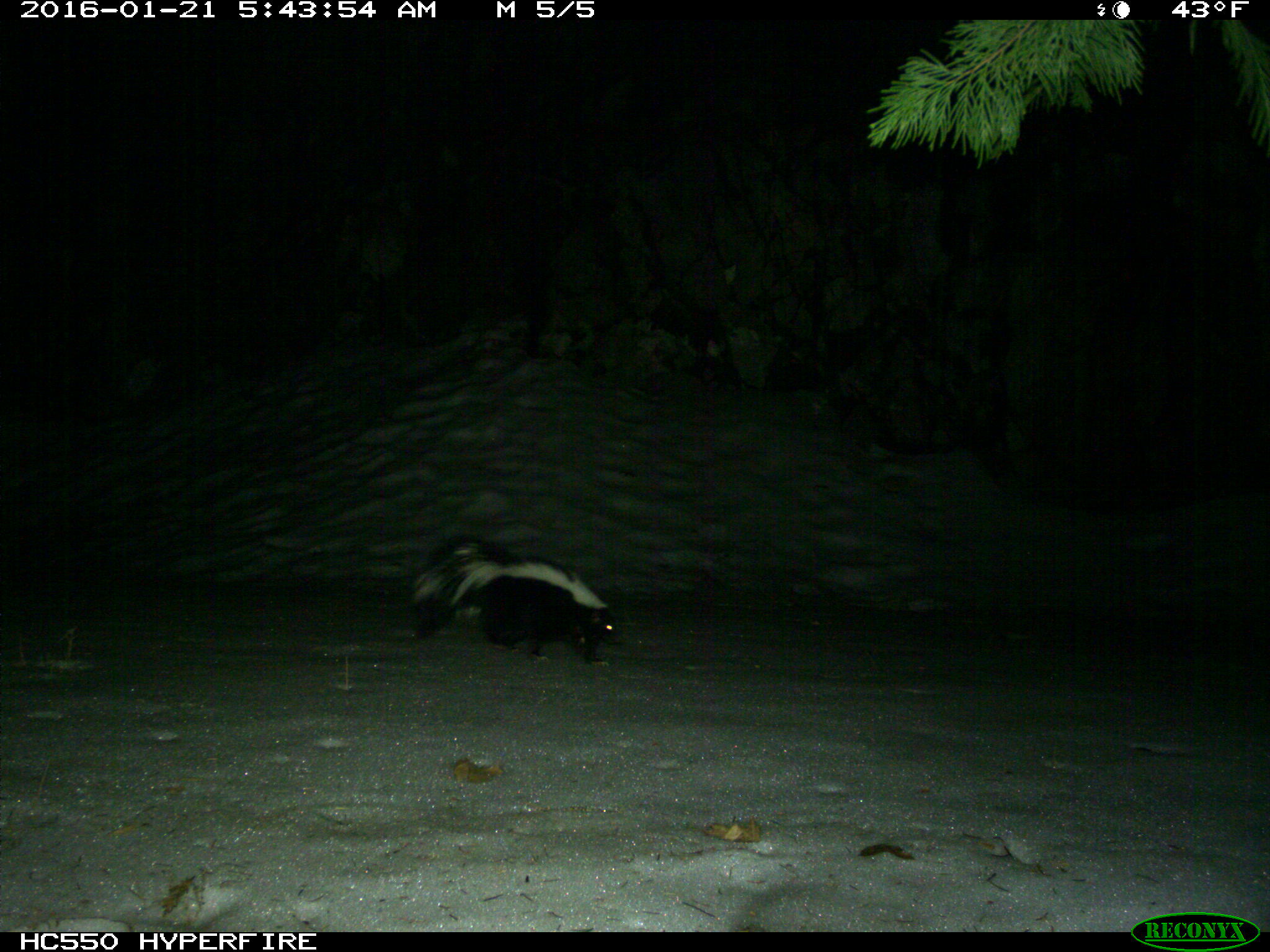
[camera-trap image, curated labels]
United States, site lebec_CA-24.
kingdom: Animalia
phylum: Chordata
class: Mammalia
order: Carnivora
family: Mephitidae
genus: Mephitis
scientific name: Mephitis mephitis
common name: striped skunk